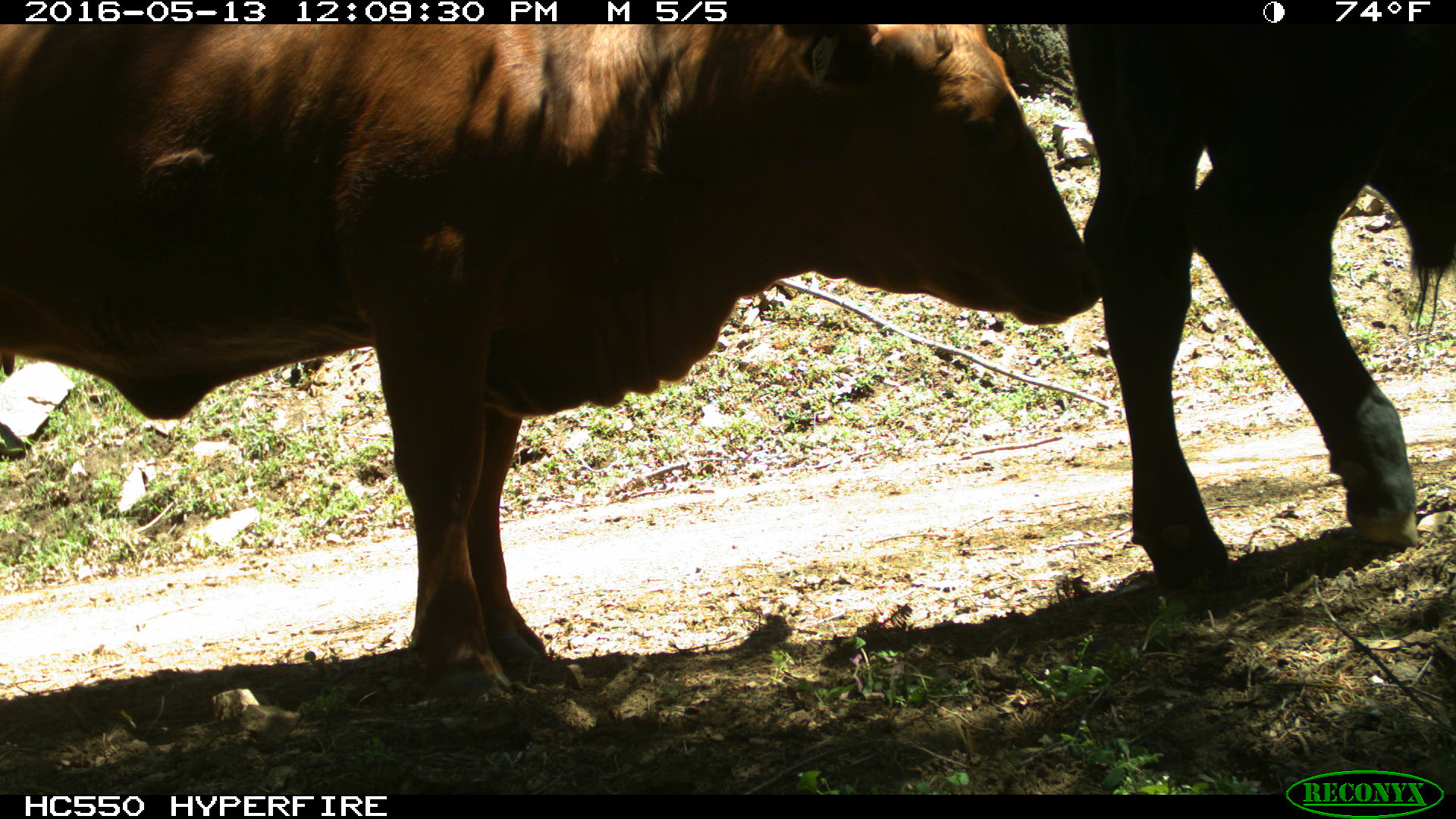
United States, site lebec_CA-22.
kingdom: Animalia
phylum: Chordata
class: Mammalia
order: Artiodactyla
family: Bovidae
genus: Bos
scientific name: Bos taurus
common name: domestic cow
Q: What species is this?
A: Bos taurus (domestic cow).